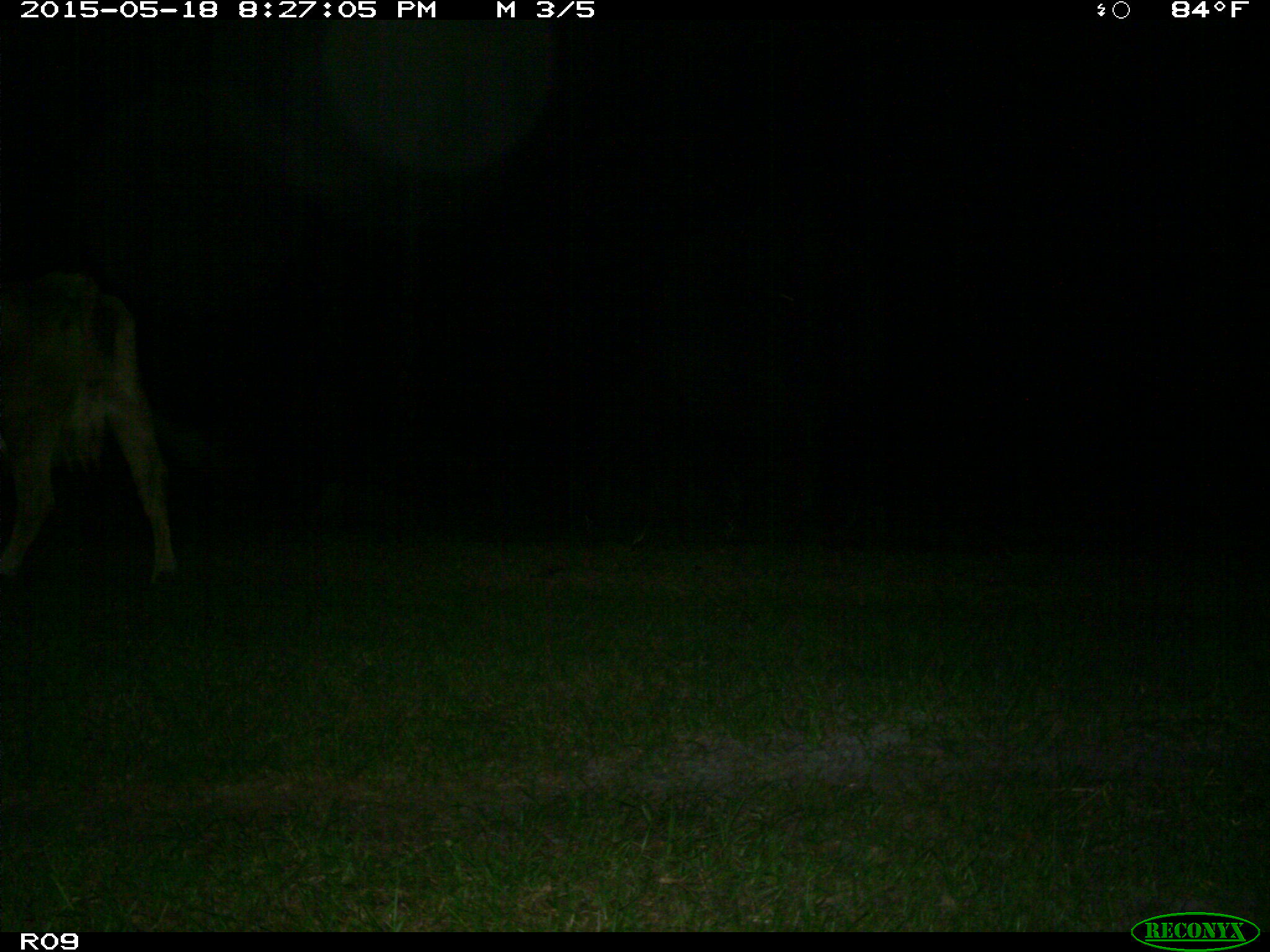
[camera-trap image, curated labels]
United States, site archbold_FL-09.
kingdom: Animalia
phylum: Chordata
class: Mammalia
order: Artiodactyla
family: Bovidae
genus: Bos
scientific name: Bos taurus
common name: domestic cow